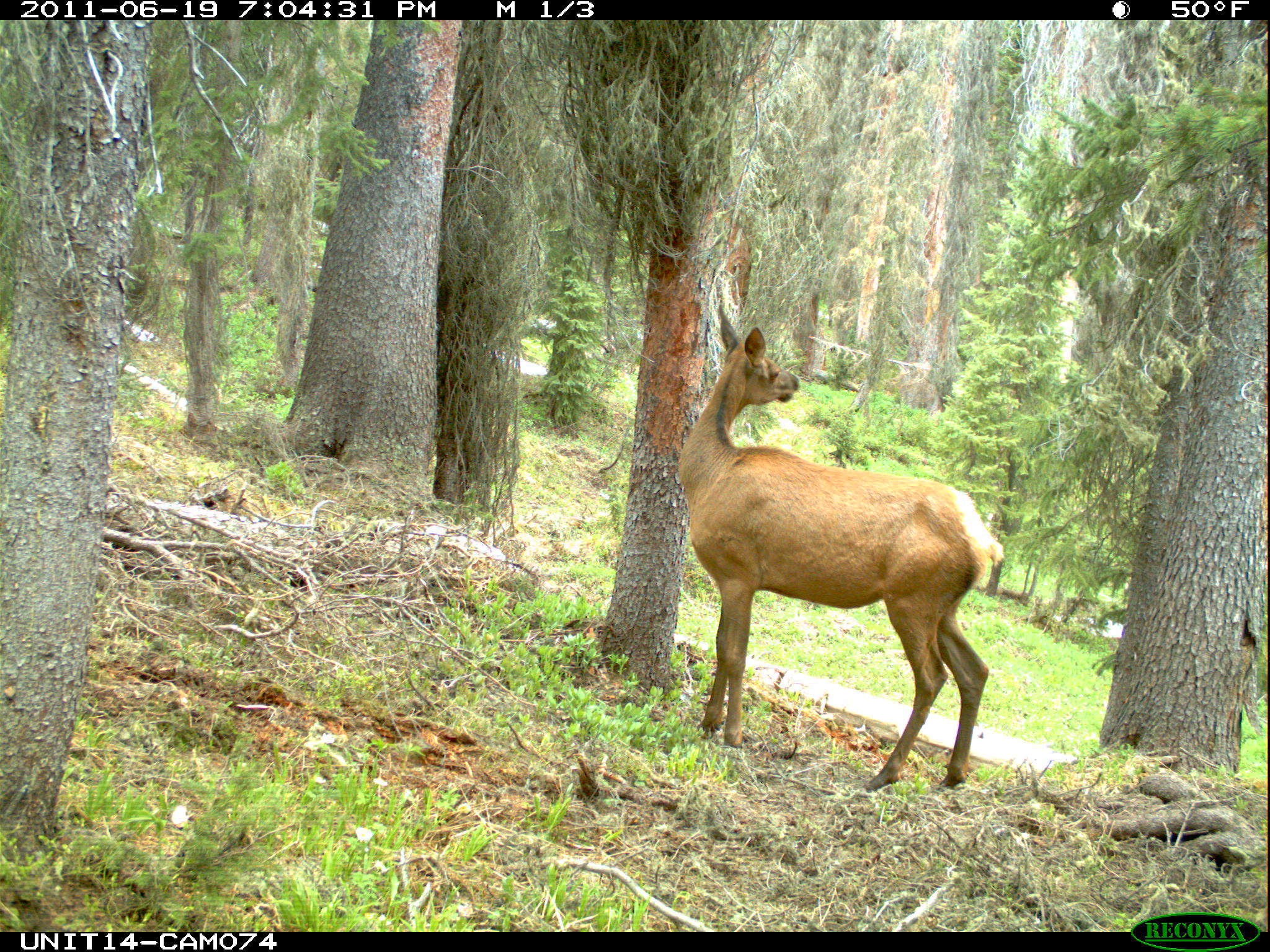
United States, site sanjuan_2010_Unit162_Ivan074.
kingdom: Animalia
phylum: Chordata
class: Mammalia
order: Artiodactyla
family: Cervidae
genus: Cervus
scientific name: Cervus elaphus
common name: red deer